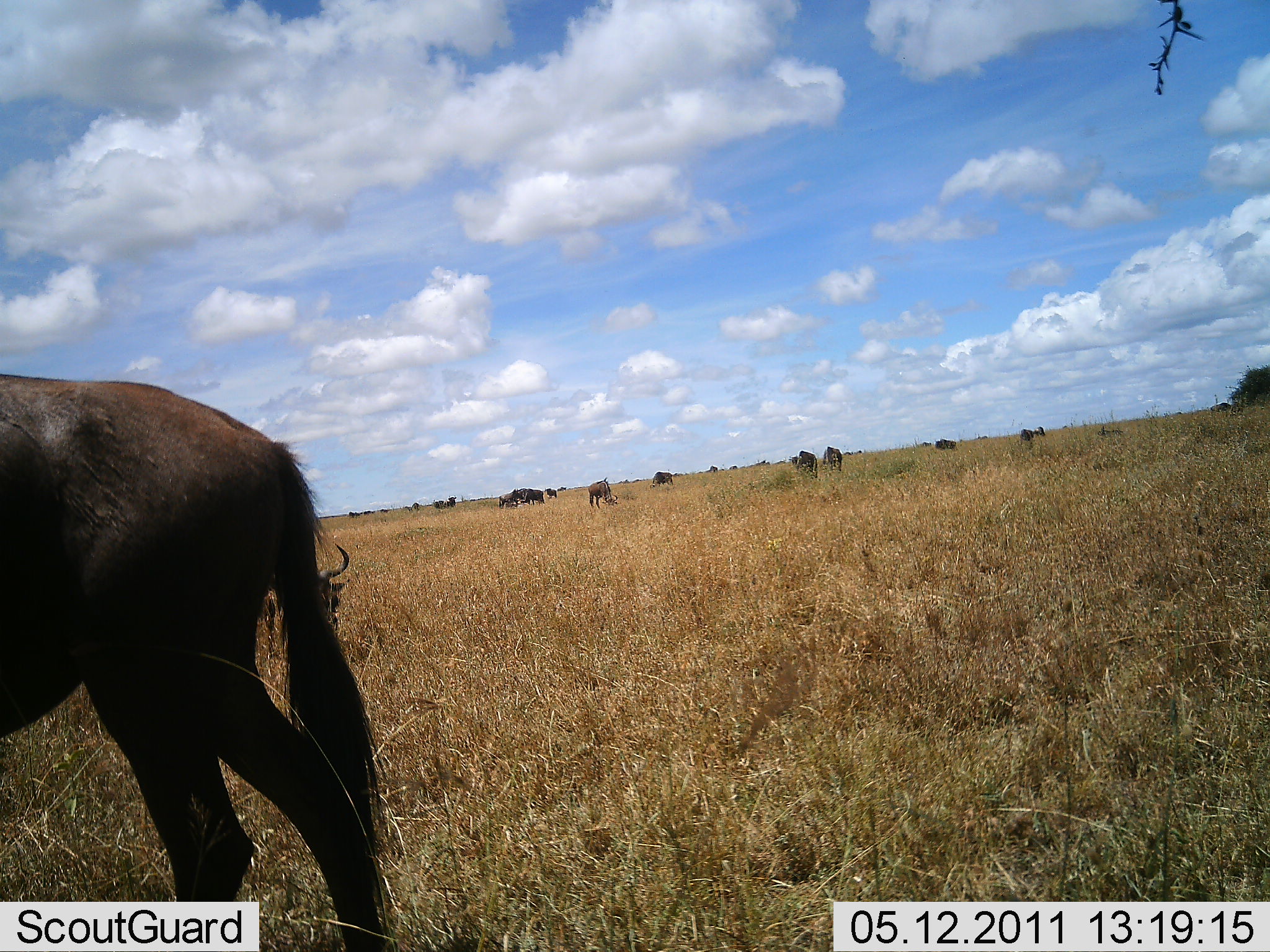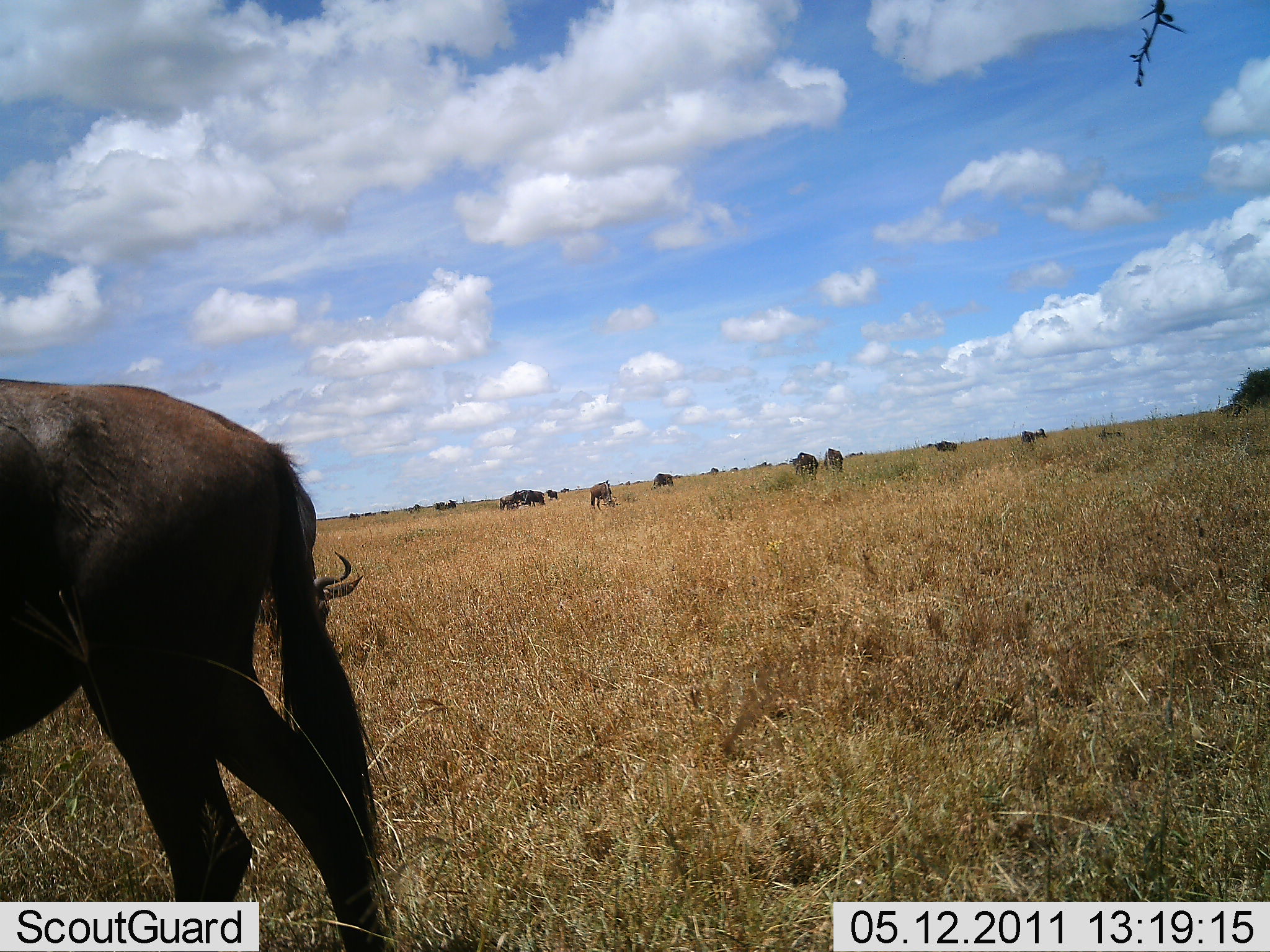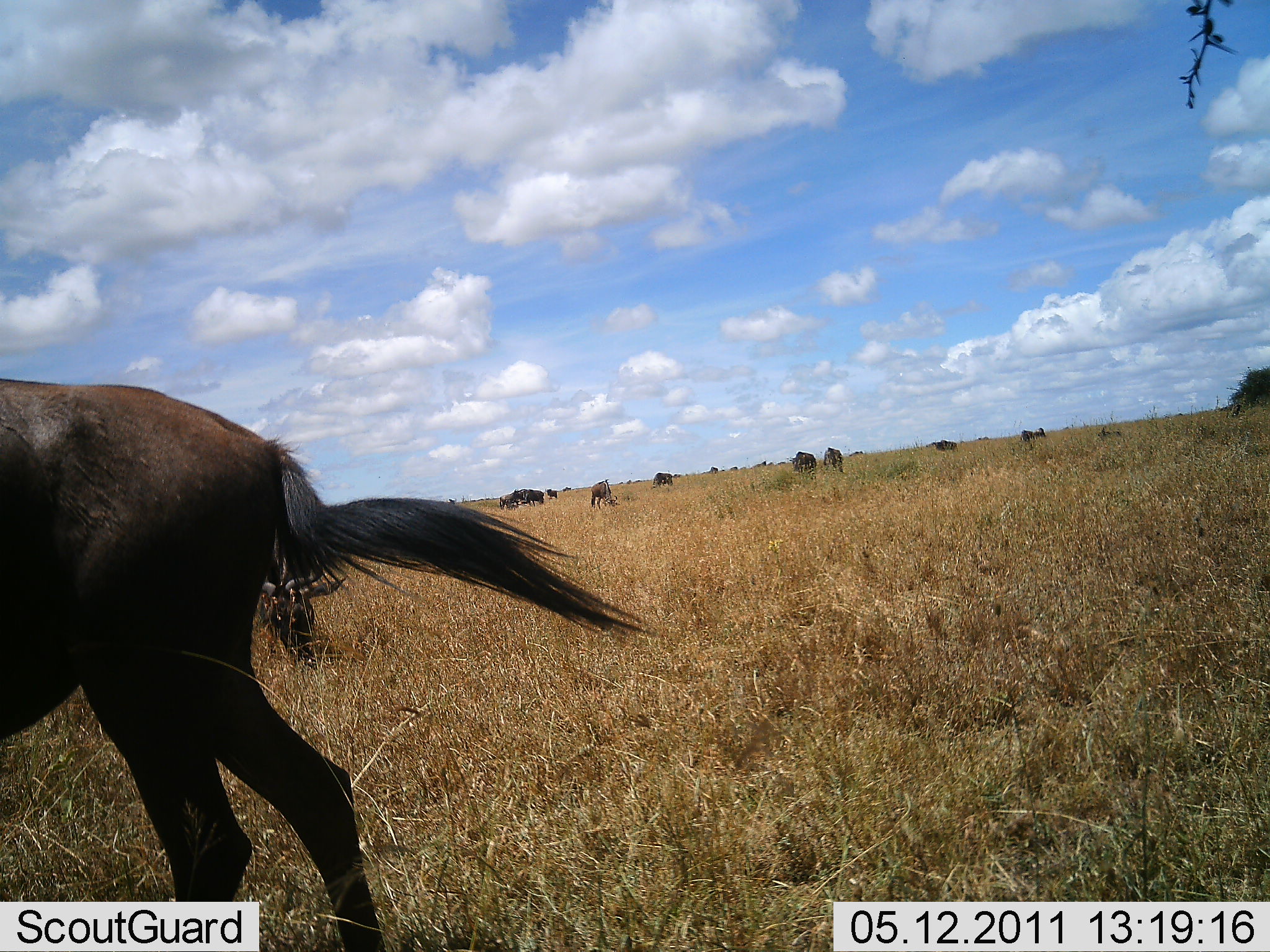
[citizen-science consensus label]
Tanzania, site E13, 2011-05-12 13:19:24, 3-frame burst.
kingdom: Animalia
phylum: Chordata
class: Mammalia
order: Artiodactyla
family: Bovidae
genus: Connochaetes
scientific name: Connochaetes taurinus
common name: blue wildebeest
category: wildebeest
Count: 11-50.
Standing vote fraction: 58%.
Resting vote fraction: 8%.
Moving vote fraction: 33%.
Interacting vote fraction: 8%.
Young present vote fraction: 8%.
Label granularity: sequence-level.